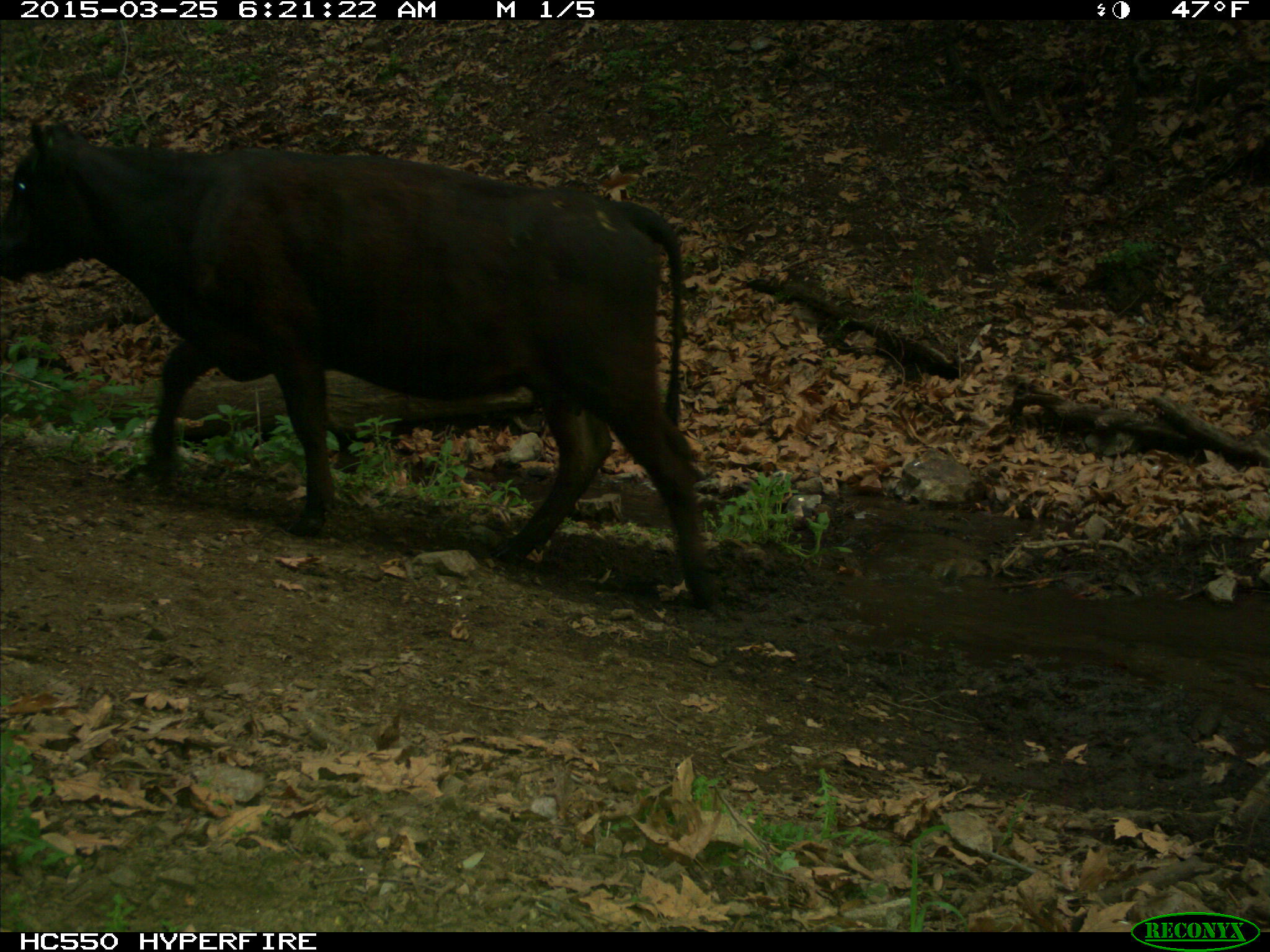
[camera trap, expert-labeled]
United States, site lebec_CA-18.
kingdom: Animalia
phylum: Chordata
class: Mammalia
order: Artiodactyla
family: Bovidae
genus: Bos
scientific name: Bos taurus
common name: domestic cow